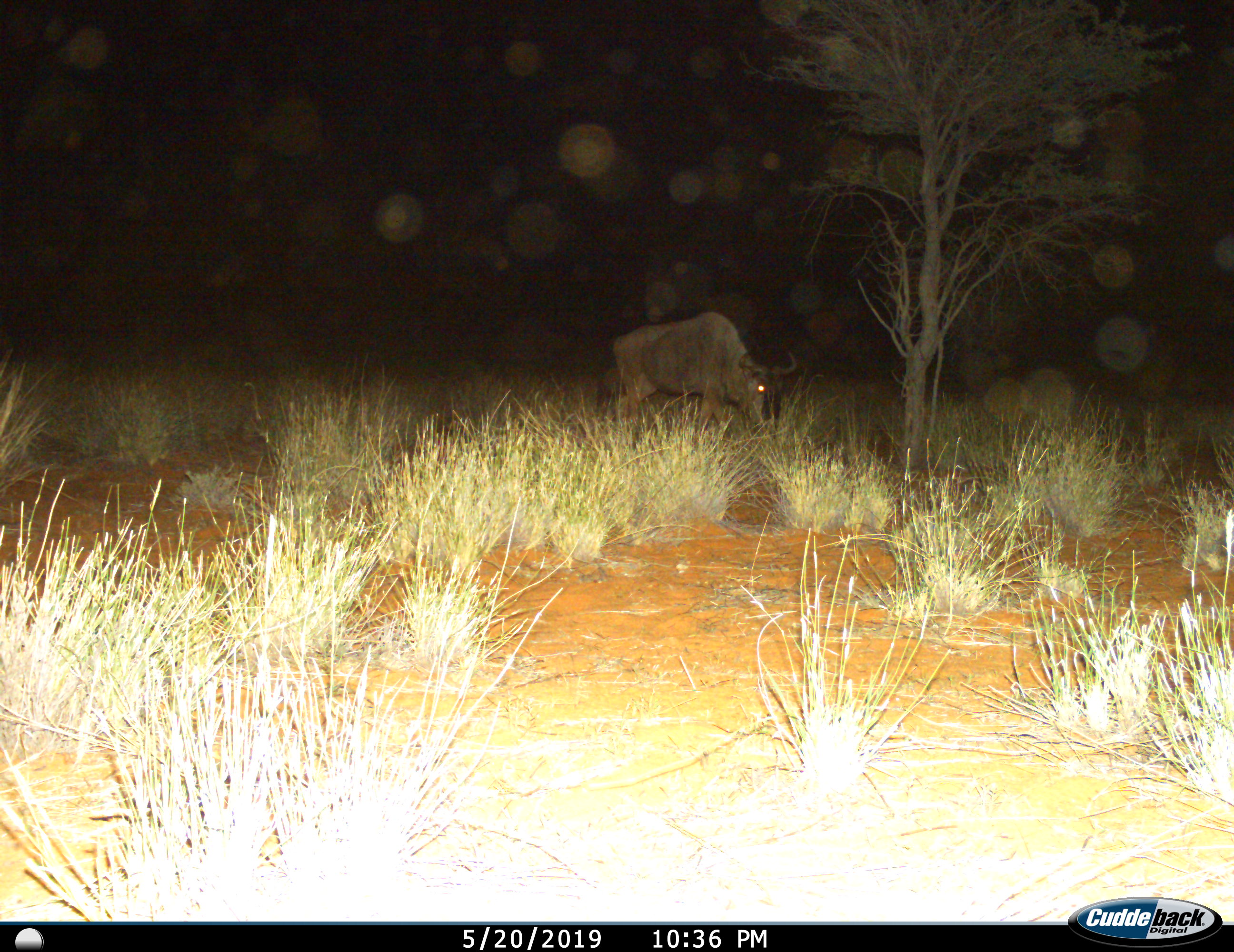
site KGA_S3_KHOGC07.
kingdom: Animalia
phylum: Chordata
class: Mammalia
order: Artiodactyla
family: Bovidae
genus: Connochaetes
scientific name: Connochaetes taurinus taurinus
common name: blue wildebeest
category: wildebeestblue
Wildebeestblue (blue wildebeest) (Connochaetes taurinus taurinus), count 1. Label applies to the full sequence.